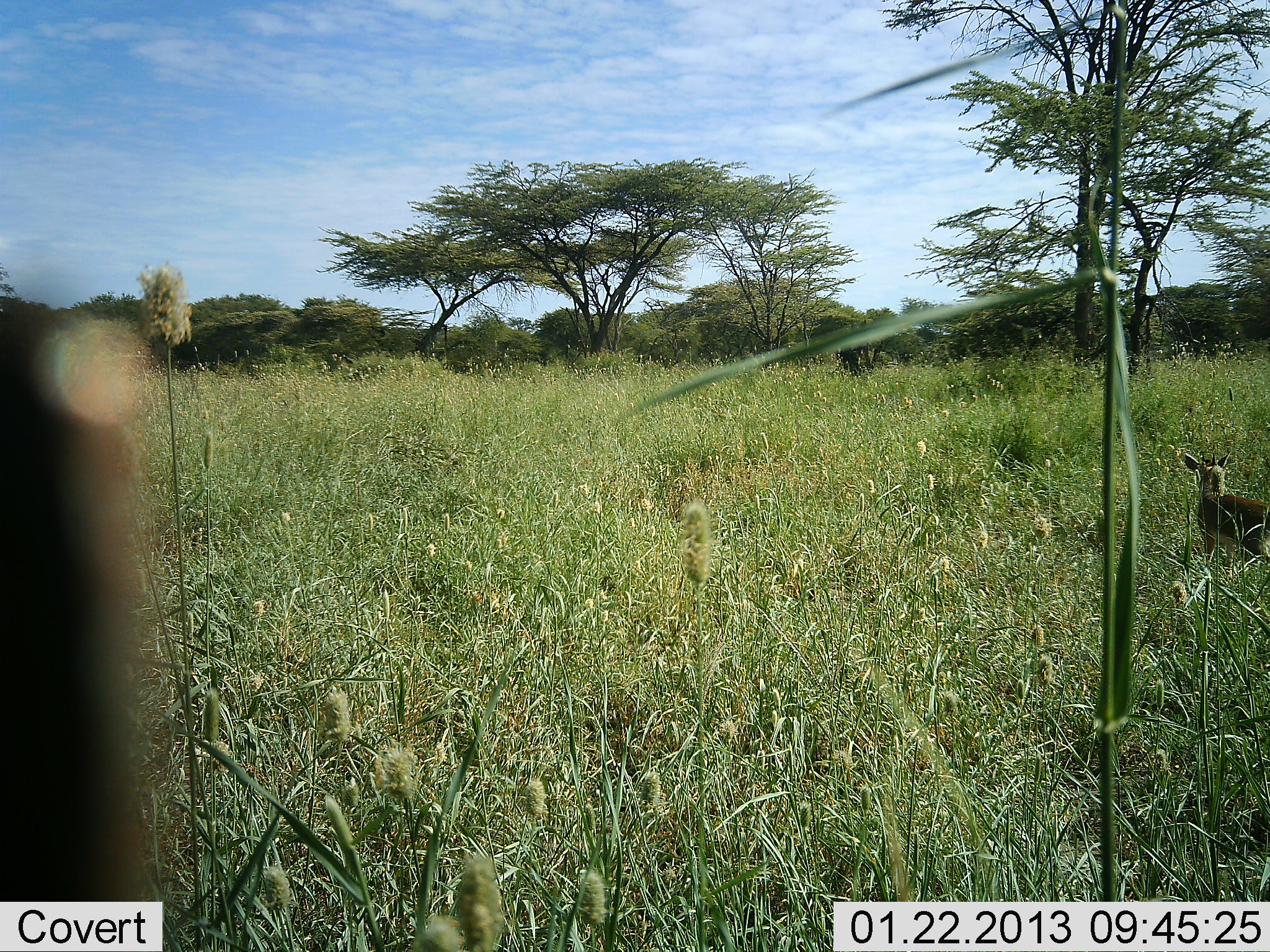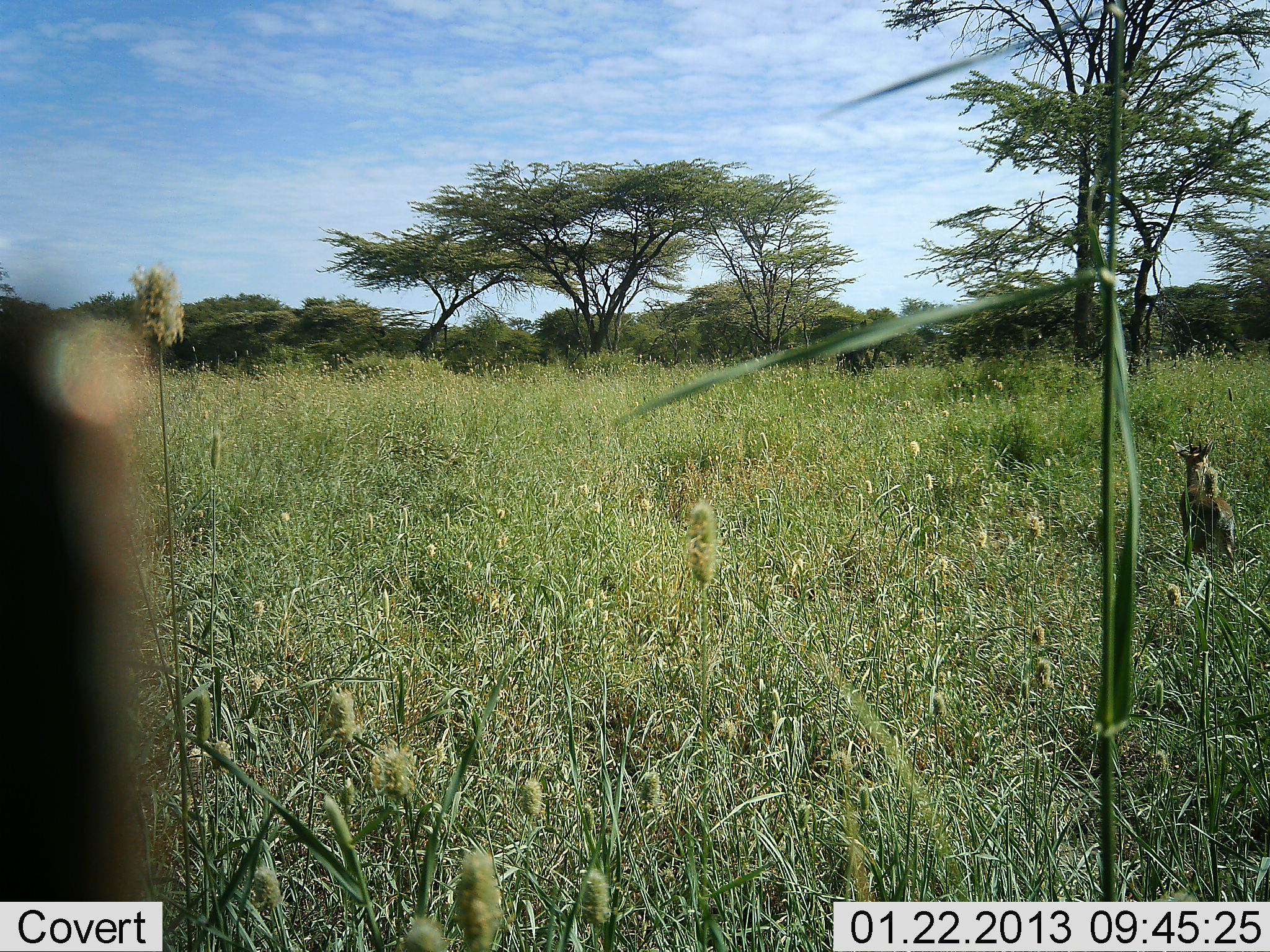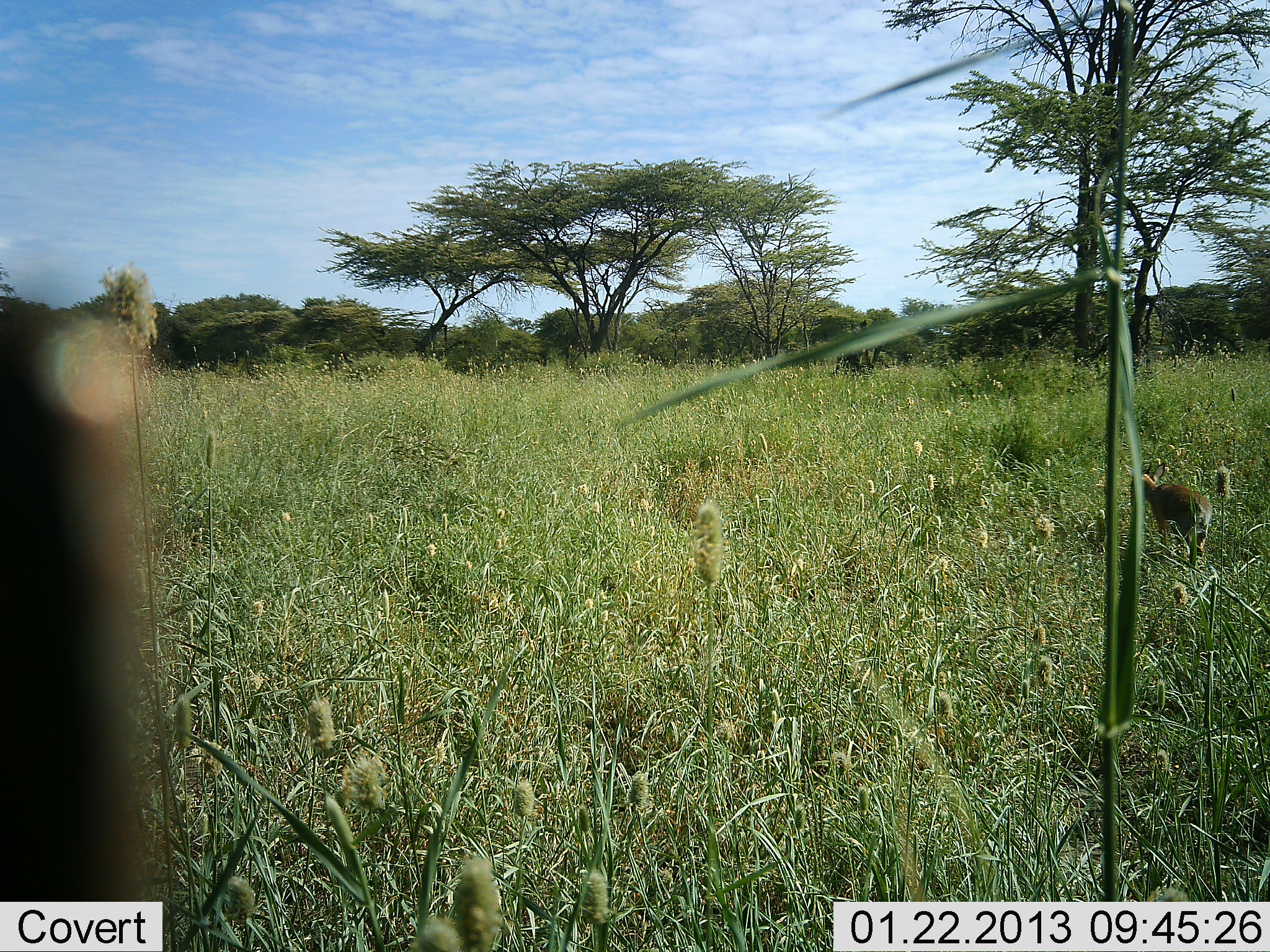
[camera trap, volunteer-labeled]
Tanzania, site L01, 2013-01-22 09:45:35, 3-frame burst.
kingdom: Animalia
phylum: Chordata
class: Mammalia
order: Artiodactyla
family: Bovidae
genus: Madoqua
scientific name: Madoqua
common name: dikdik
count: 1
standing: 5%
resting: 0%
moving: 95%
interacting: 0%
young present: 5%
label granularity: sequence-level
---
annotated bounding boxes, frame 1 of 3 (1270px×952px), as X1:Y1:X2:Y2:
animal: 1184:452:1270:574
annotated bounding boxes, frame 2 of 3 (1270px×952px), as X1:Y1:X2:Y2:
animal: 1171:435:1238:568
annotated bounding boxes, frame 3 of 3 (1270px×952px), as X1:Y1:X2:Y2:
animal: 1124:462:1215:561